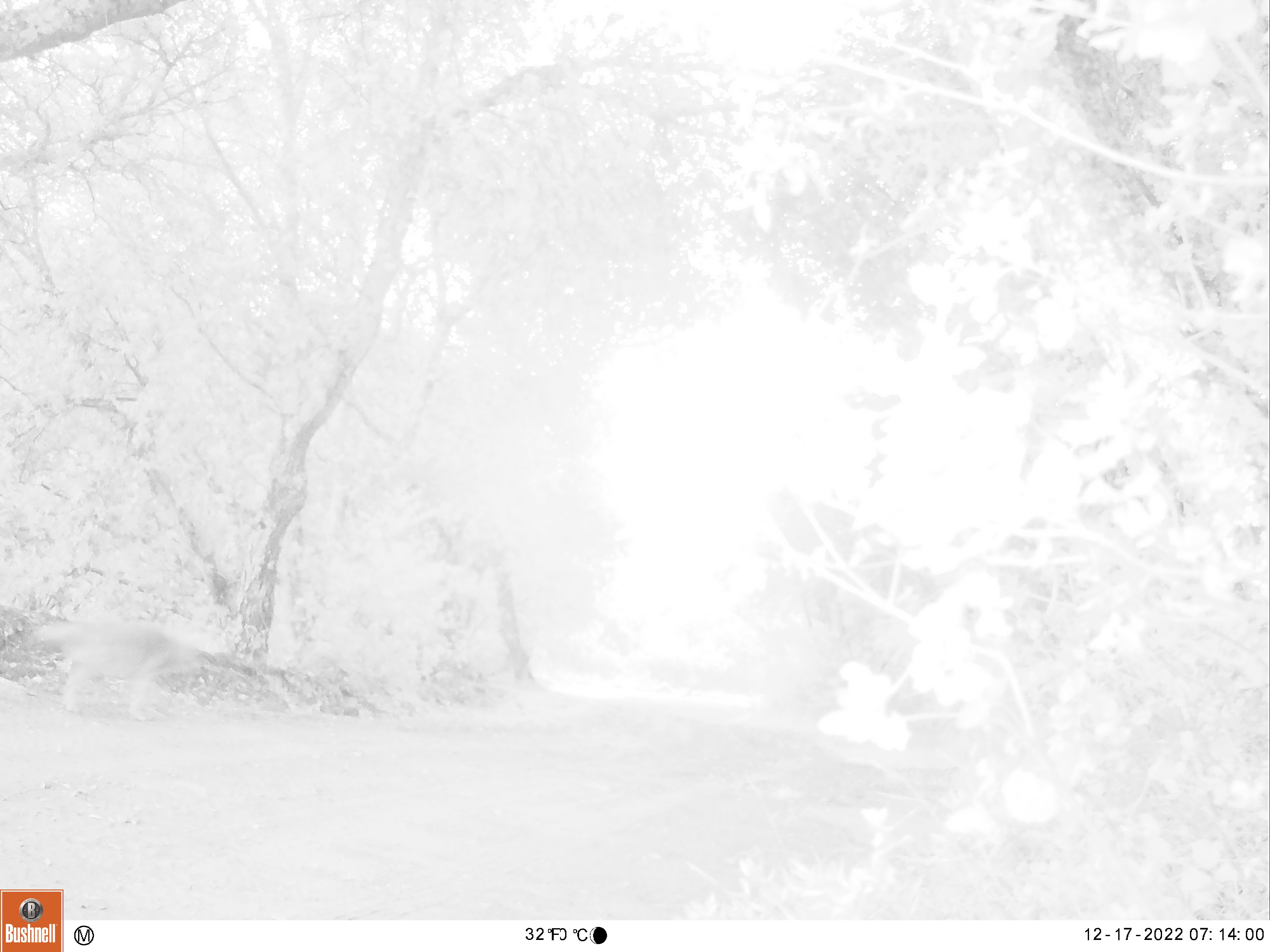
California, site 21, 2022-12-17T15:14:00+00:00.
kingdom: Animalia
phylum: Chordata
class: Mammalia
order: Carnivora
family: Canidae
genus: Canis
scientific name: Canis latrans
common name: coyote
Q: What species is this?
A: Coyote (Canis latrans).